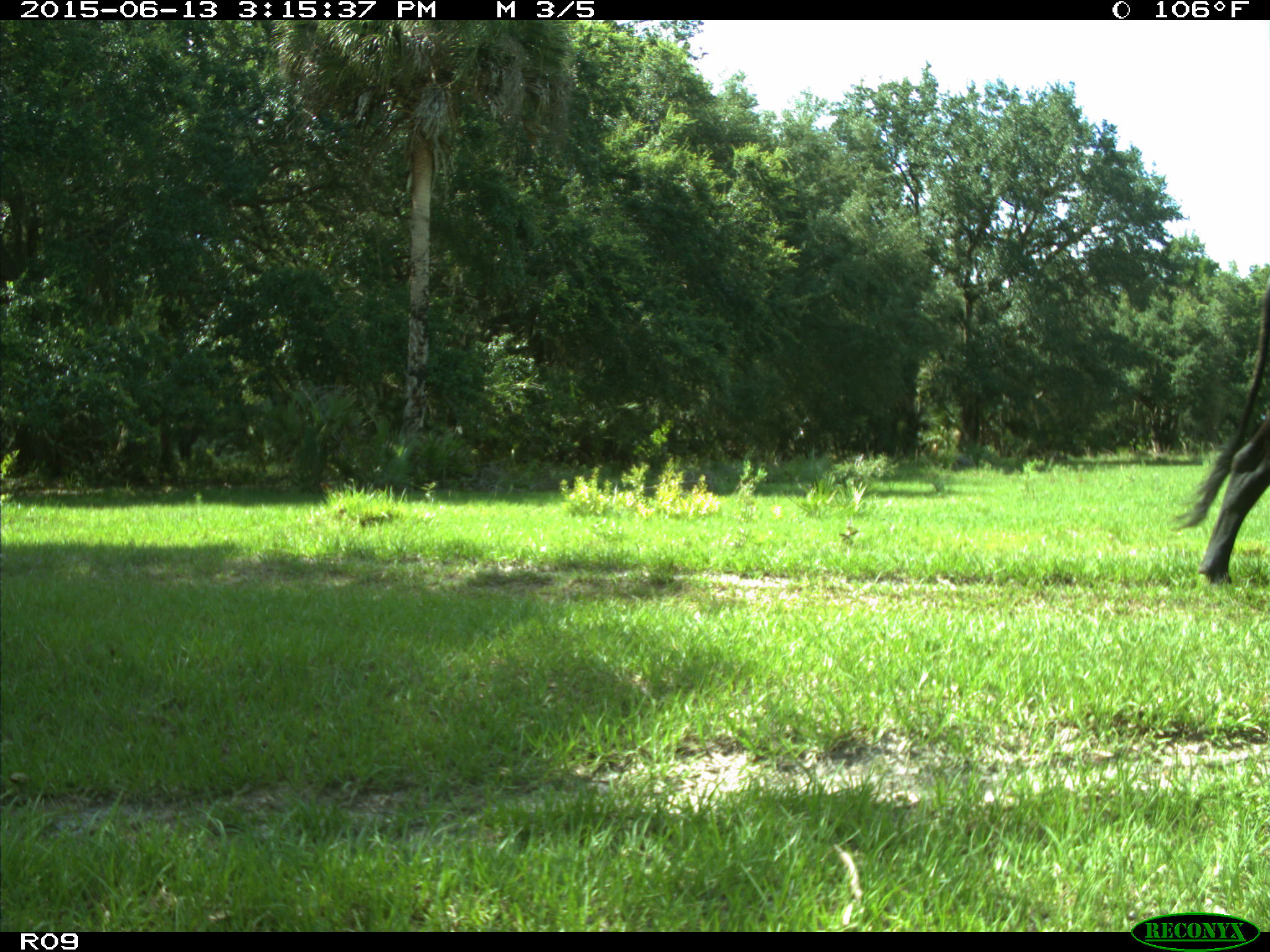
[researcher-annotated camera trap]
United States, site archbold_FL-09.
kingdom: Animalia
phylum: Chordata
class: Mammalia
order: Artiodactyla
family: Bovidae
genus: Bos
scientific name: Bos taurus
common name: domestic cow